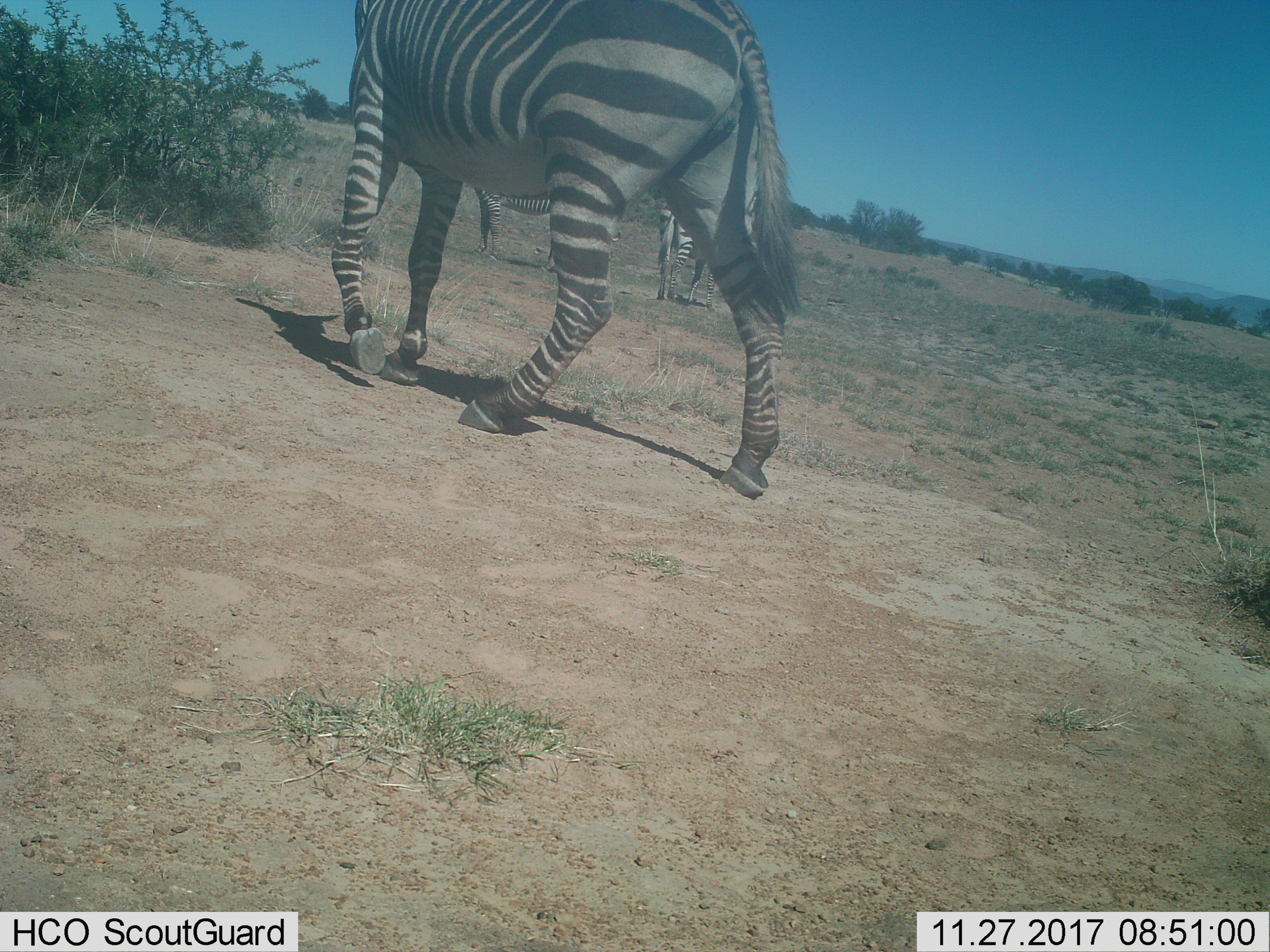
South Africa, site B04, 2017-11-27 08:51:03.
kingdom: Animalia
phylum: Chordata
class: Mammalia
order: Perissodactyla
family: Equidae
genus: Equus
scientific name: Equus zebra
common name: mountain zebra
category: zebramountain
Zebramountain (mountain zebra) (Equus zebra), count 3. Behavior (volunteer vote fractions): standing 60%, resting 0%, moving 70%, interacting 10%. Young present (vote fraction): 0%. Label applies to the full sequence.